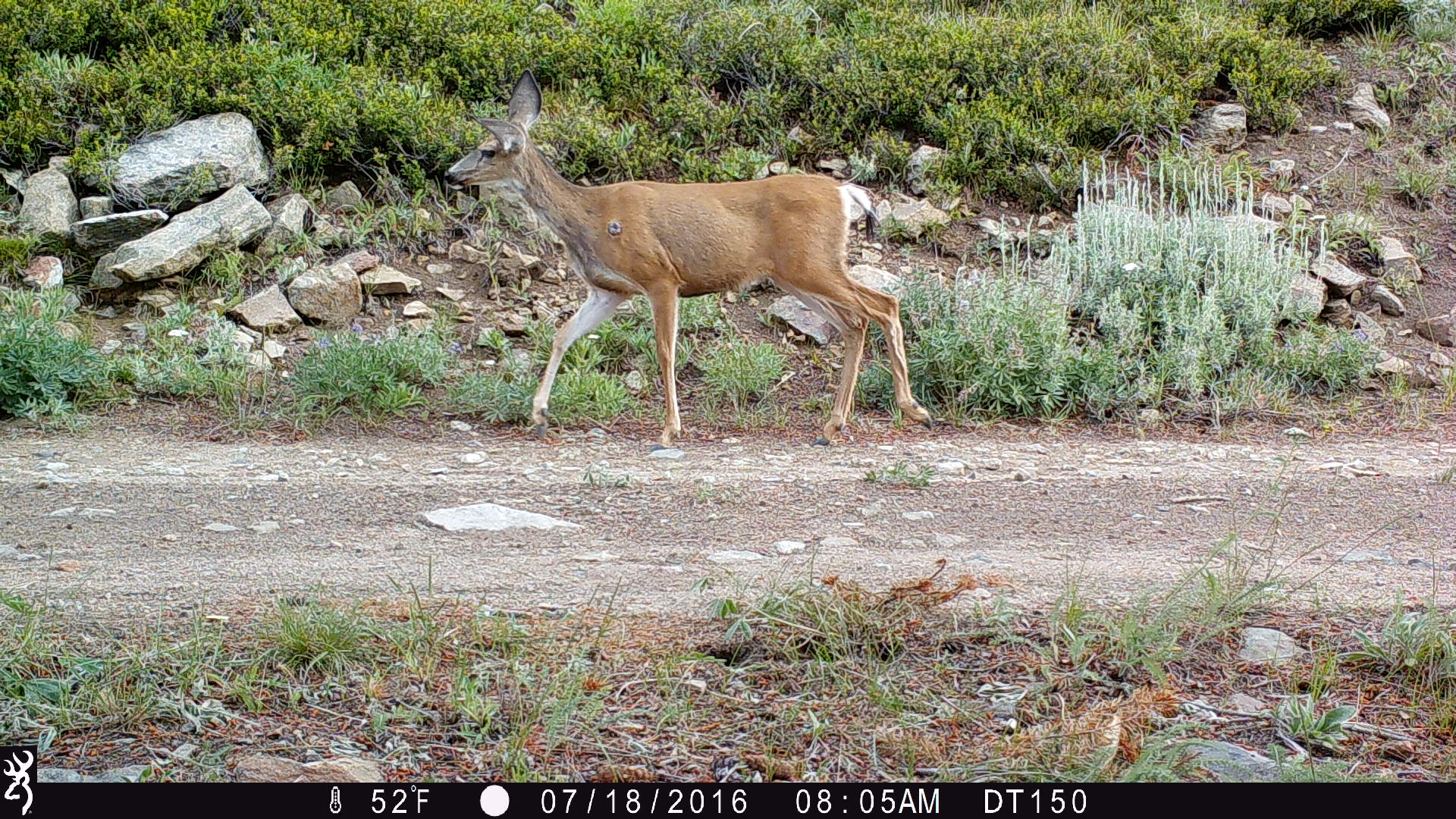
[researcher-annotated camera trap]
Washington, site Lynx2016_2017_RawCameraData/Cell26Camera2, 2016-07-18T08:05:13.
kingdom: Animalia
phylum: Chordata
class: Mammalia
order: Artiodactyla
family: Cervidae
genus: Odocoileus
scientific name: Odocoileus hemionus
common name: mule deer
Odocoileus hemionus (mule deer). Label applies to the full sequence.